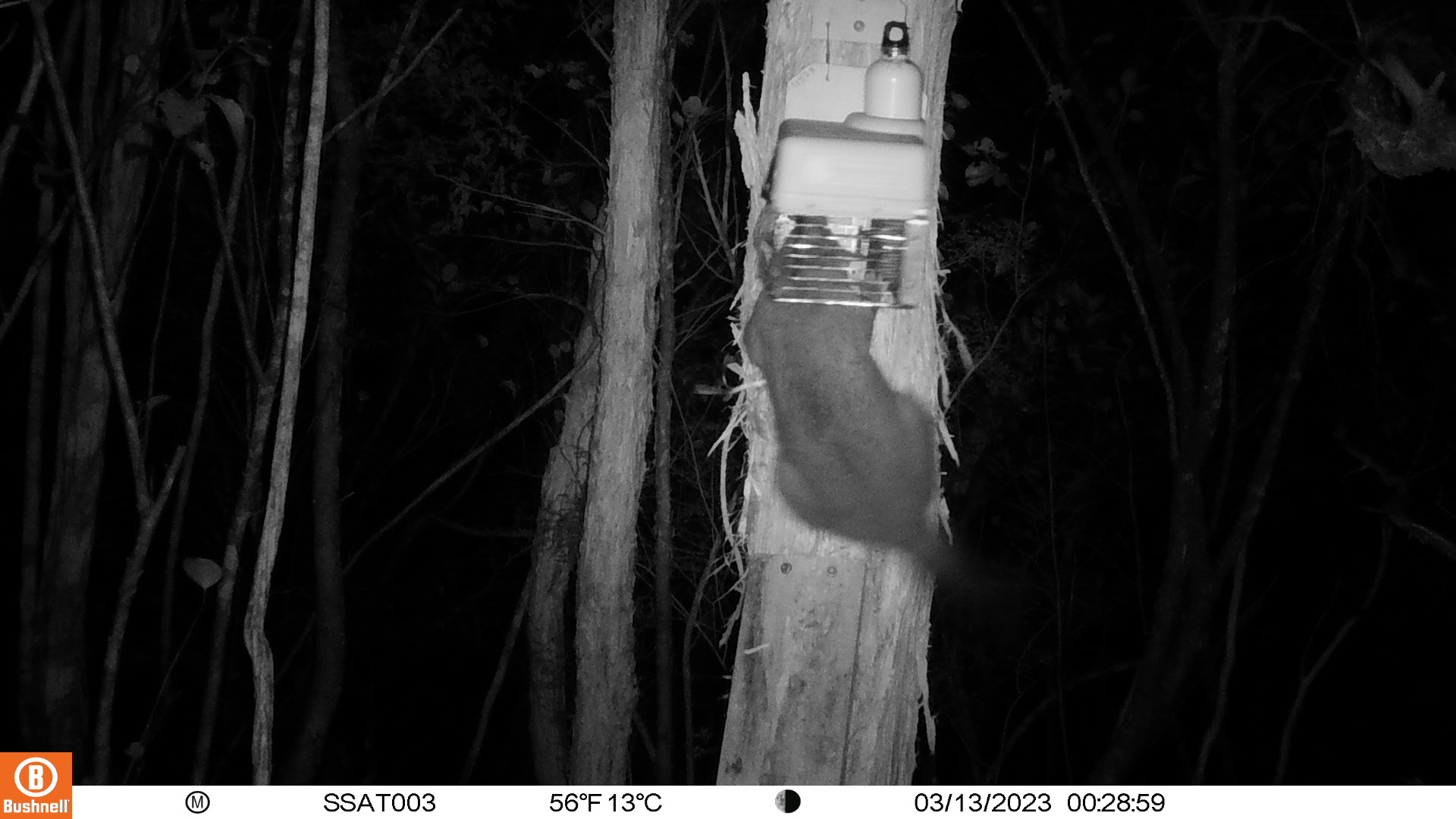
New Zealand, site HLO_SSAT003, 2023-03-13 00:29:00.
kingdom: Animalia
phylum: Chordata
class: Mammalia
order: Diprotodontia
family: Phalangeridae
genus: Trichosurus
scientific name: Trichosurus vulpecula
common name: common brushtail possum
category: possum